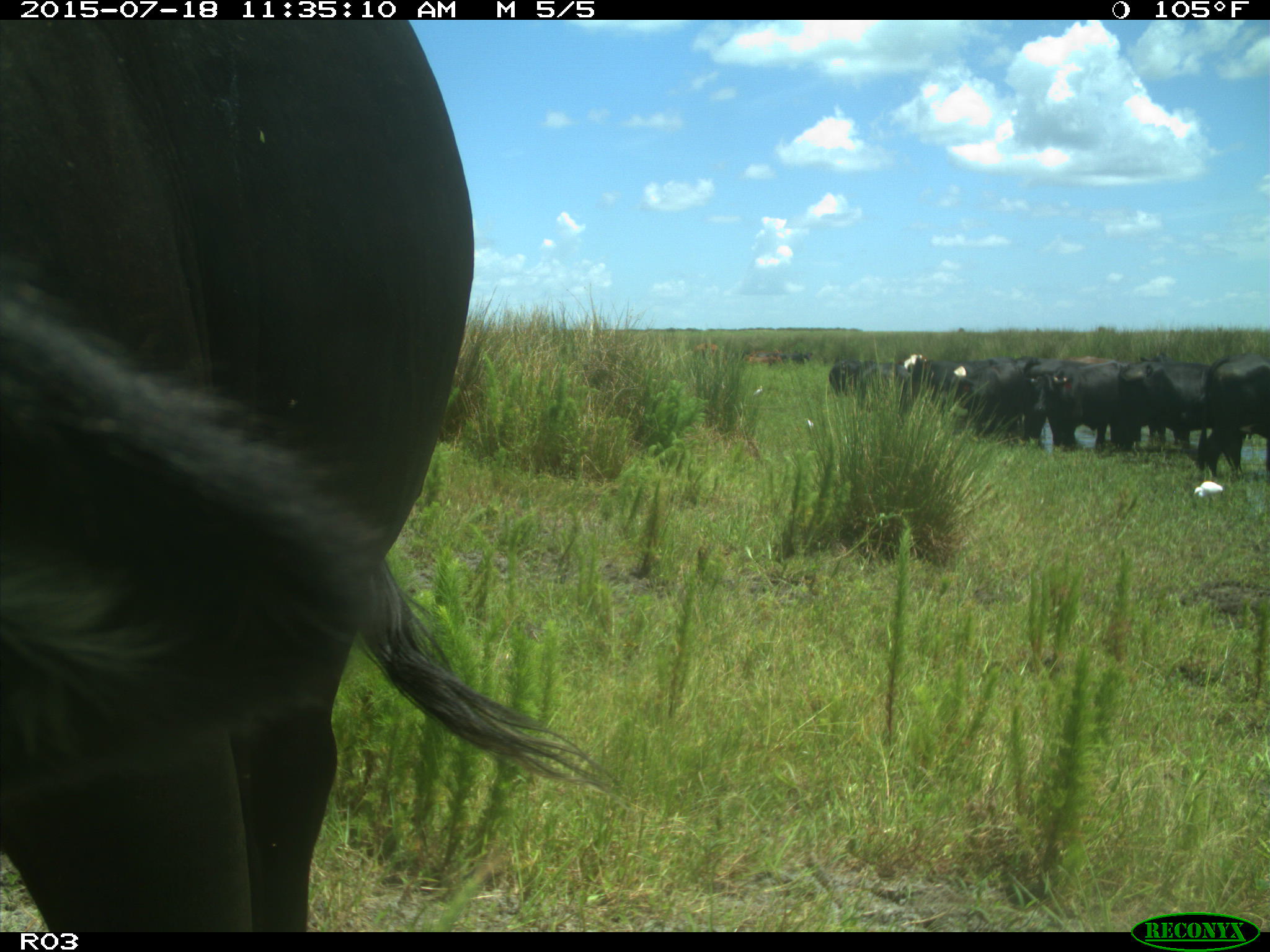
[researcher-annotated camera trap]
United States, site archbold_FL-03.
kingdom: Animalia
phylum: Chordata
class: Mammalia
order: Artiodactyla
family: Bovidae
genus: Bos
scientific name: Bos taurus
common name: domestic cow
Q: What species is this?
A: Bos taurus (domestic cow).